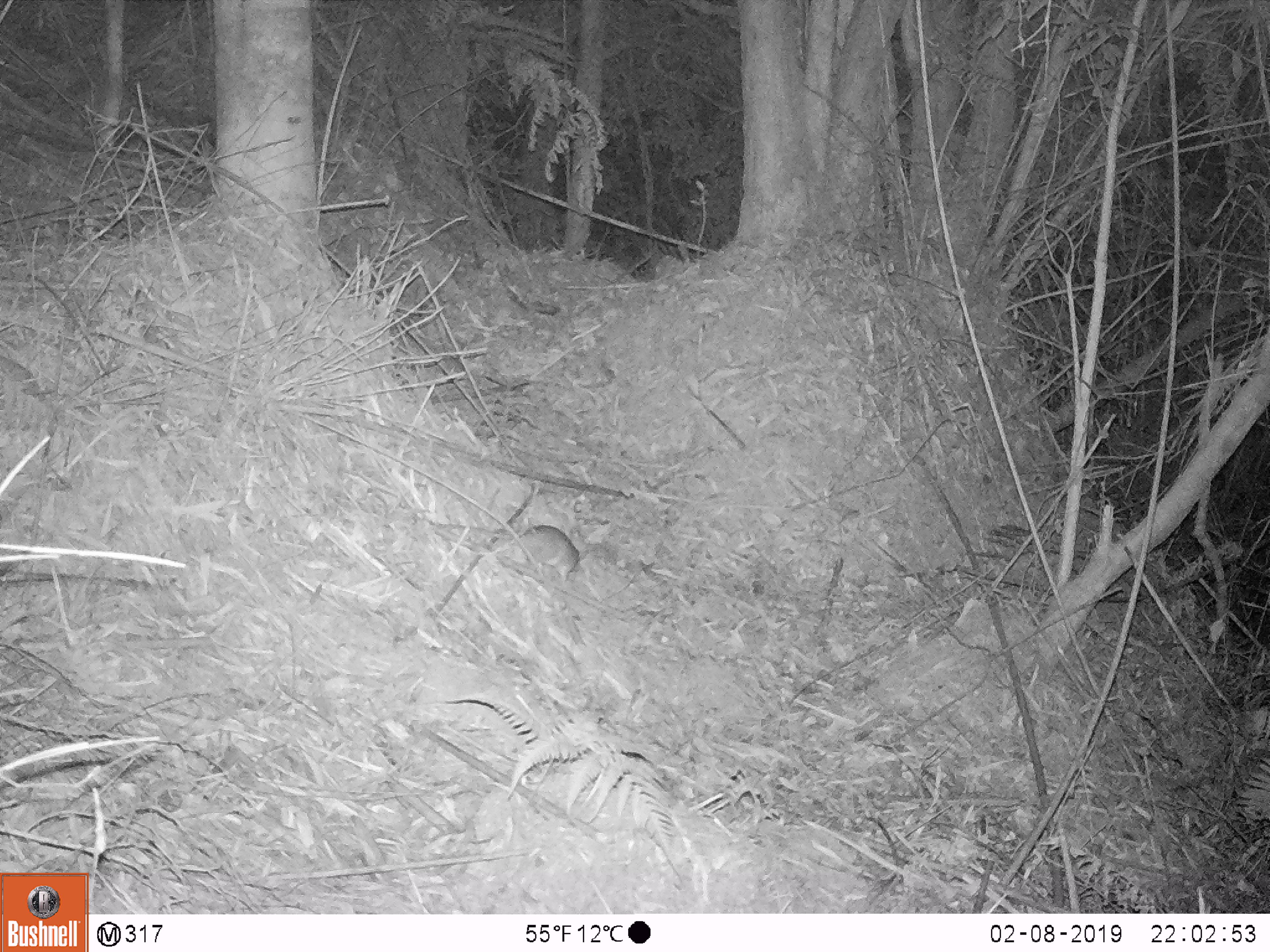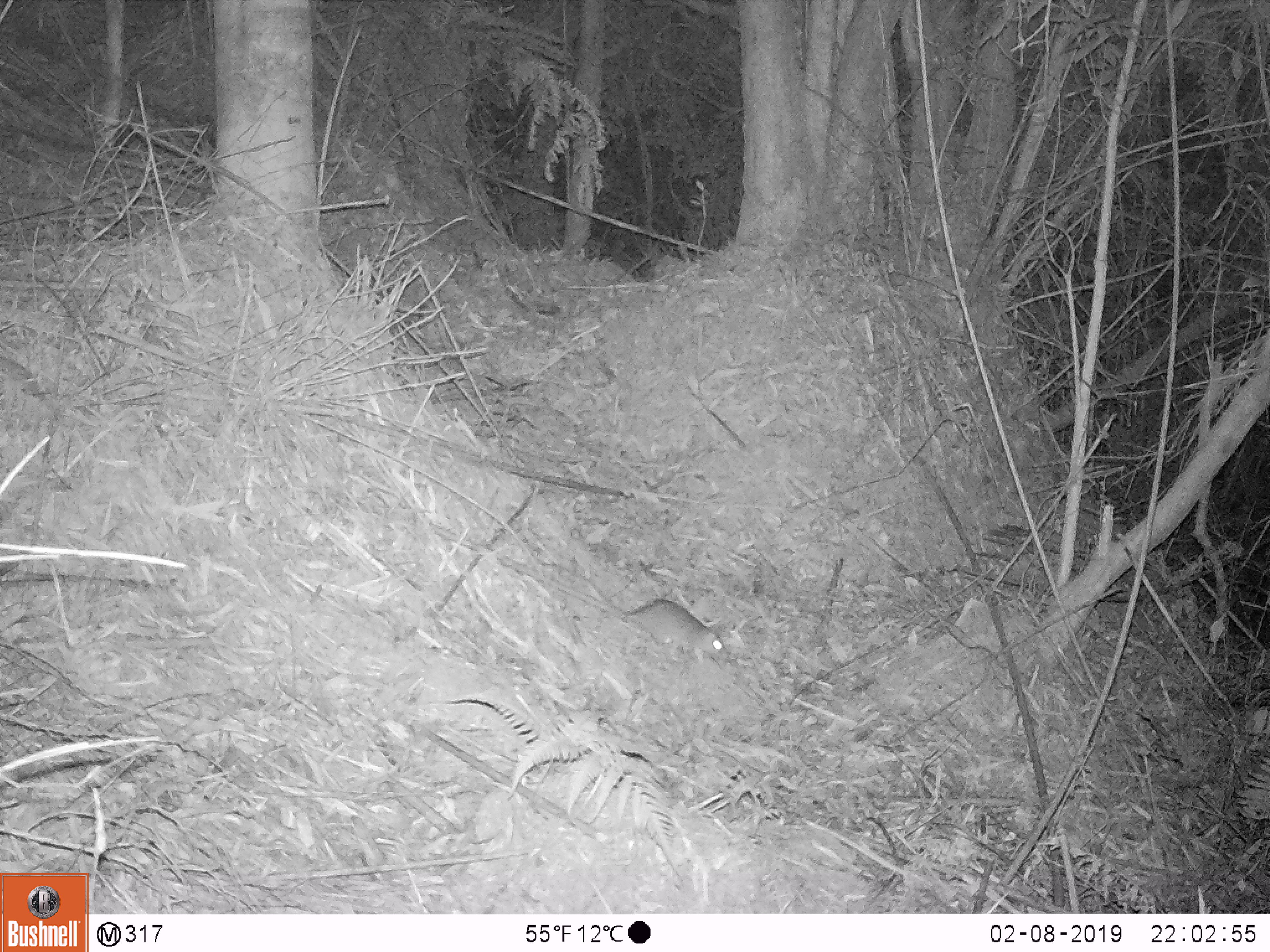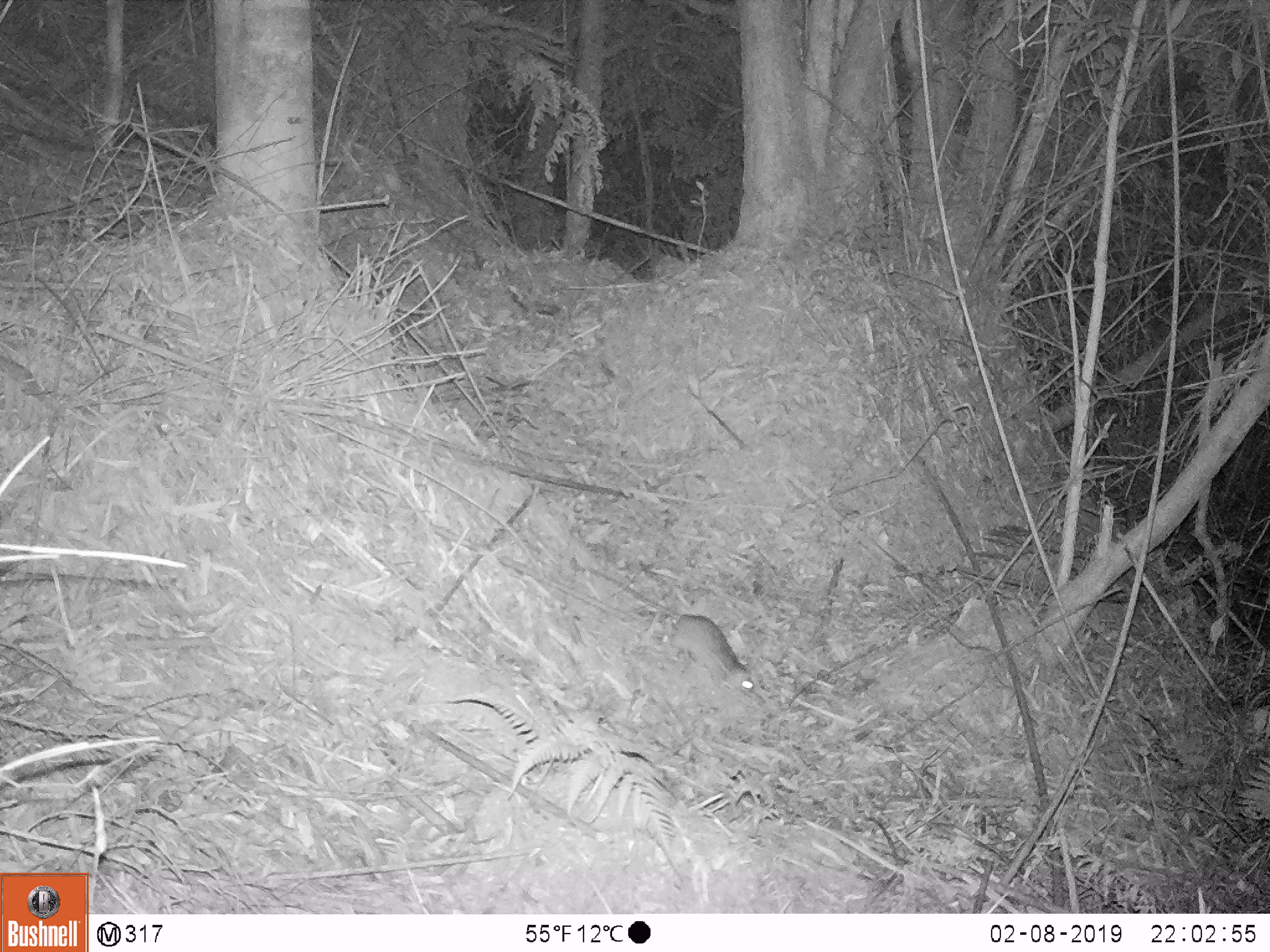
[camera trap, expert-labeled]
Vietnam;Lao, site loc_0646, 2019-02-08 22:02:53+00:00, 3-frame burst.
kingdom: Animalia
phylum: Chordata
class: Mammalia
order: Rodentia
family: Muridae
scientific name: Muridae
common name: old-world mice and rats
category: unidentified murid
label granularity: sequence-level